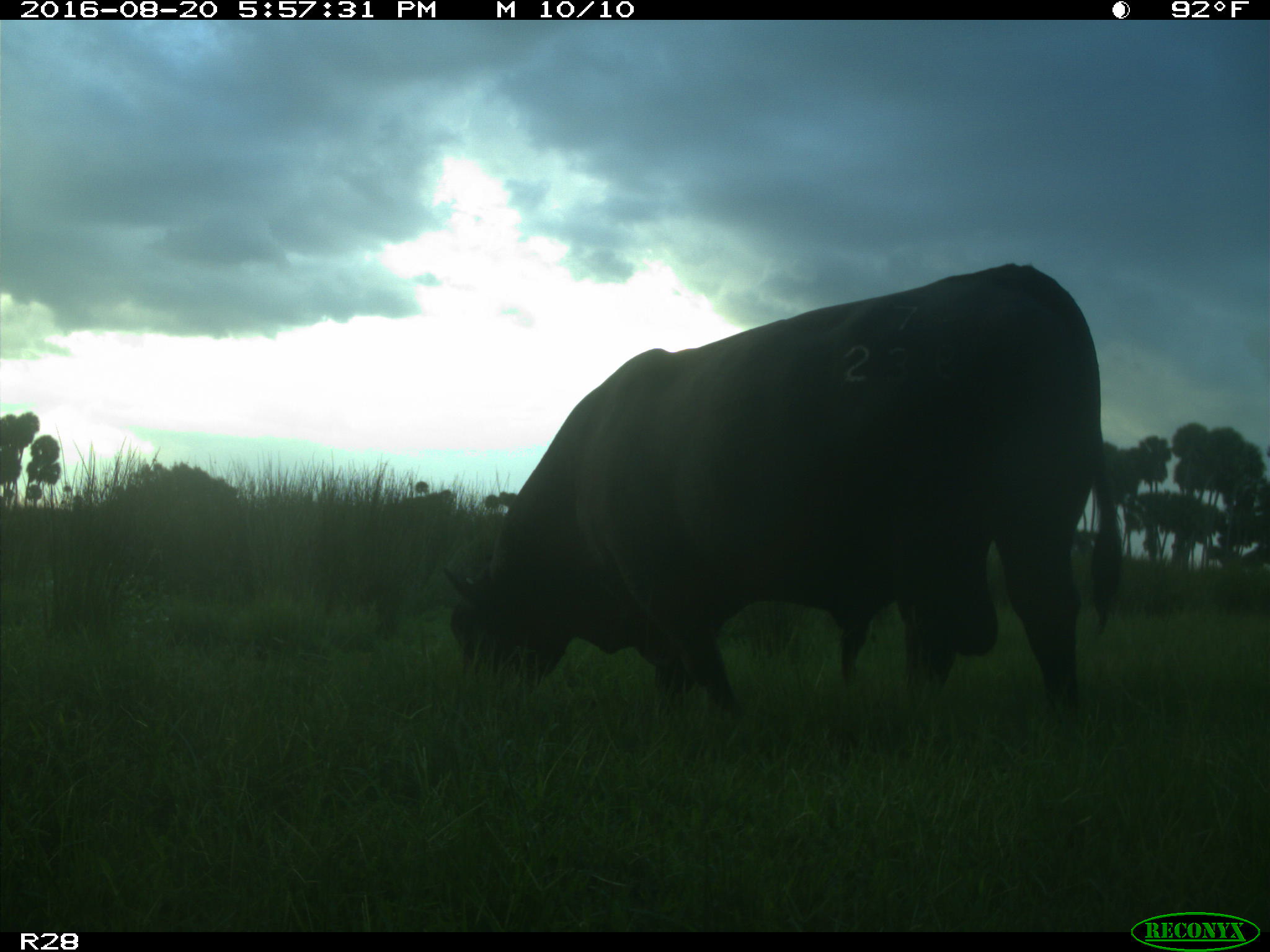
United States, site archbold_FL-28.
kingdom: Animalia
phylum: Chordata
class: Mammalia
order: Artiodactyla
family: Bovidae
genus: Bos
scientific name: Bos taurus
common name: domestic cow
Bos taurus (domestic cow).